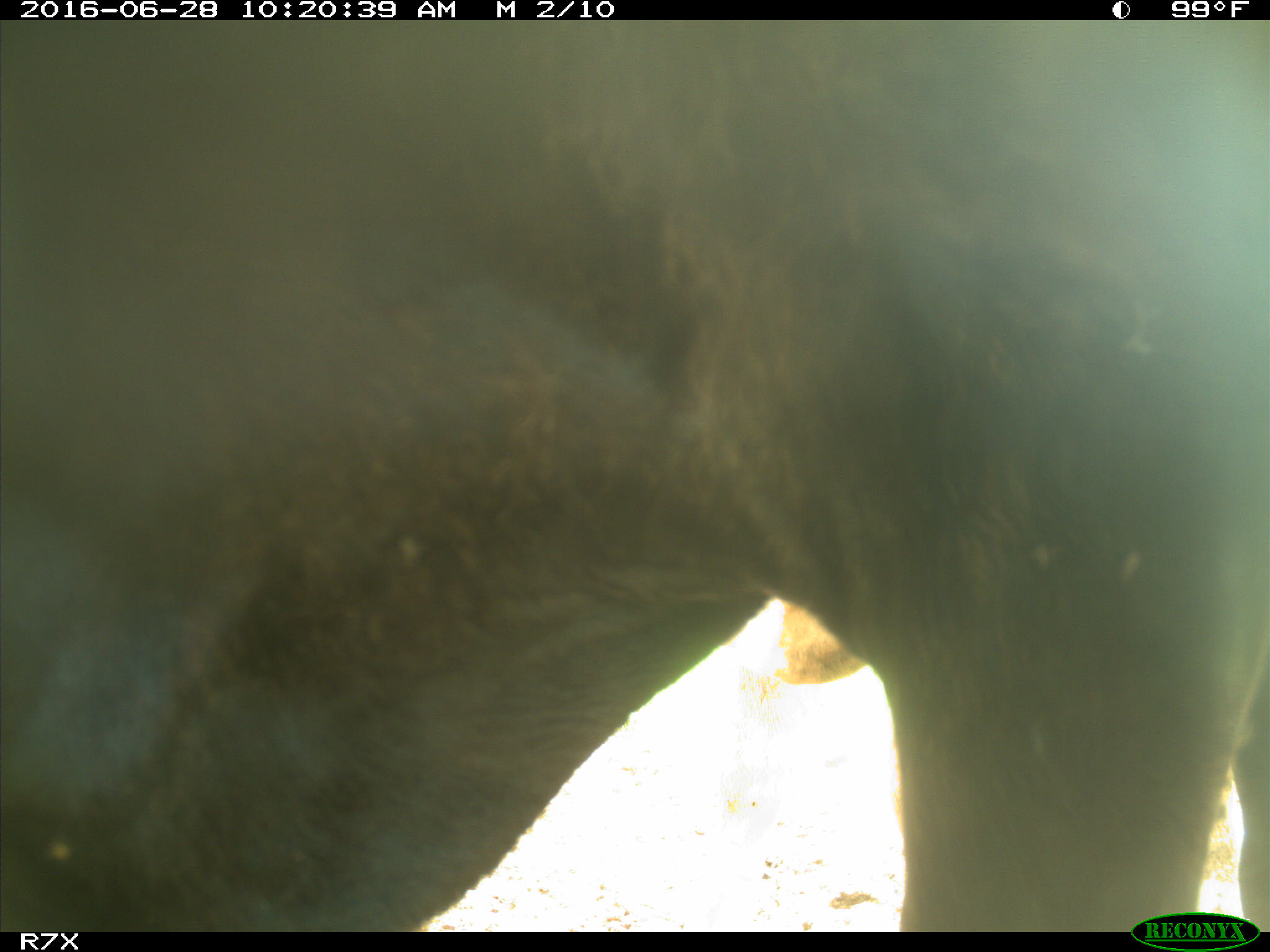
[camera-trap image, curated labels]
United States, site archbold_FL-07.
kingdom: Animalia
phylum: Chordata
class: Mammalia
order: Artiodactyla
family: Bovidae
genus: Bos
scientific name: Bos taurus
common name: domestic cow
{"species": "Bos taurus (domestic cow)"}